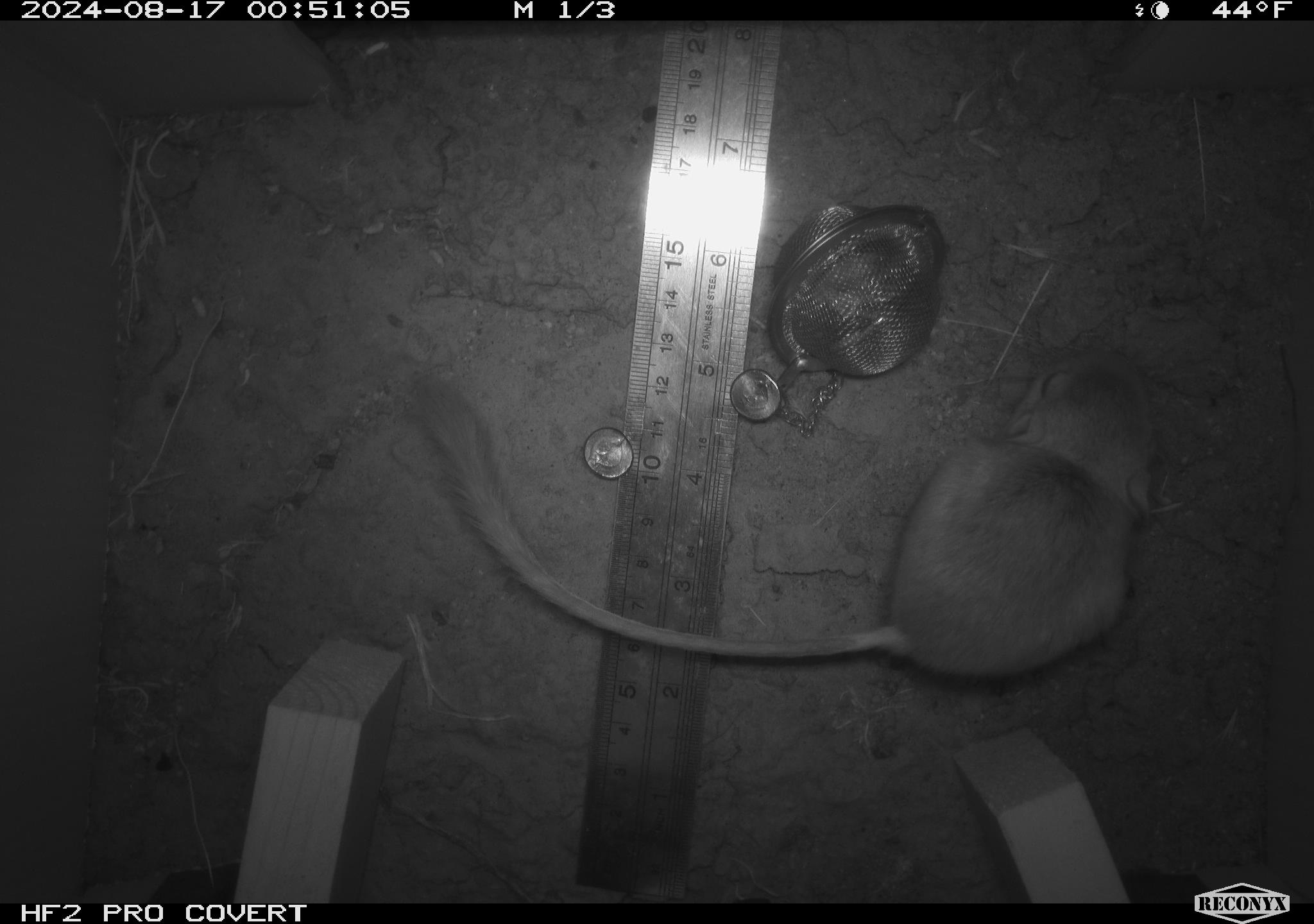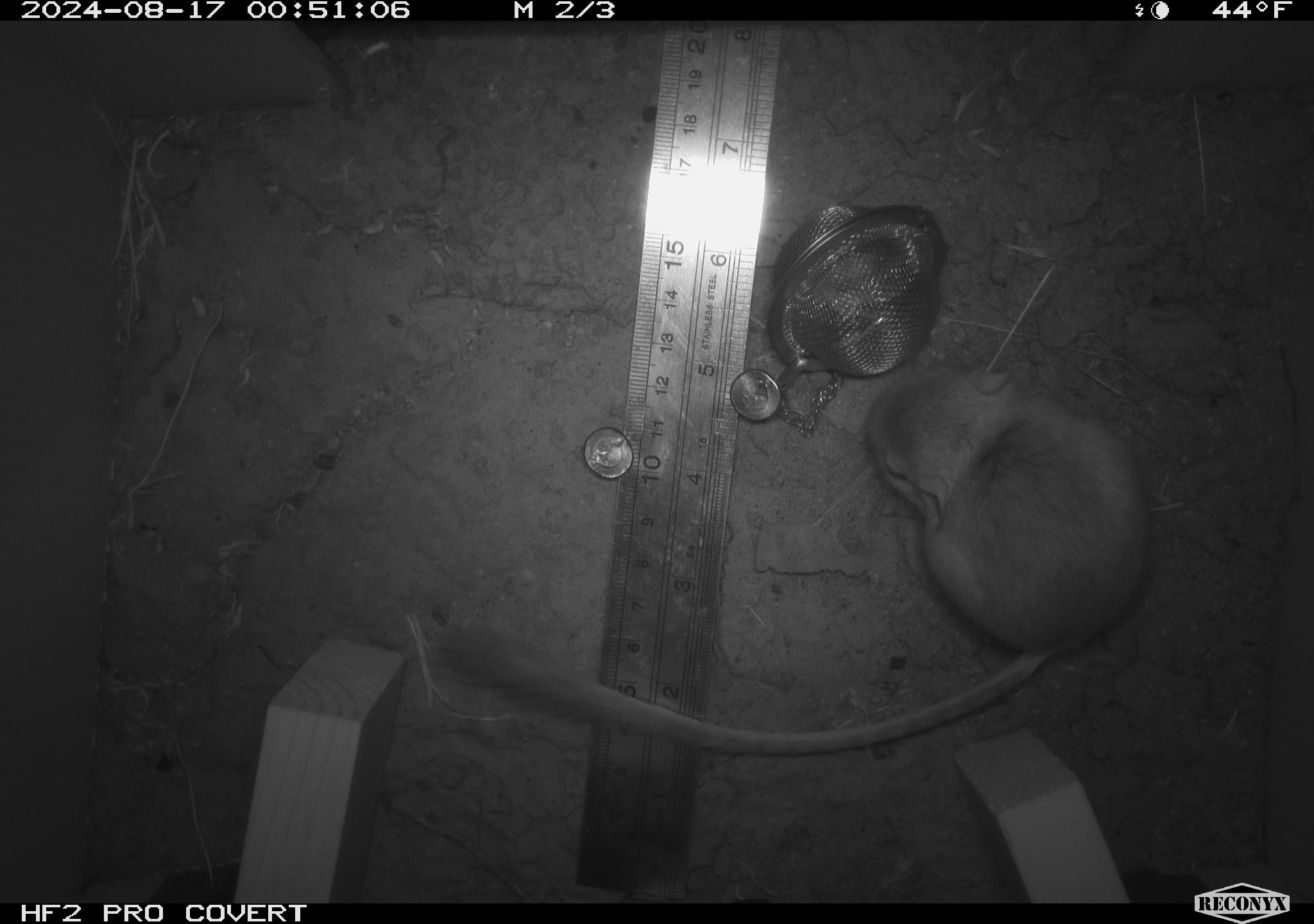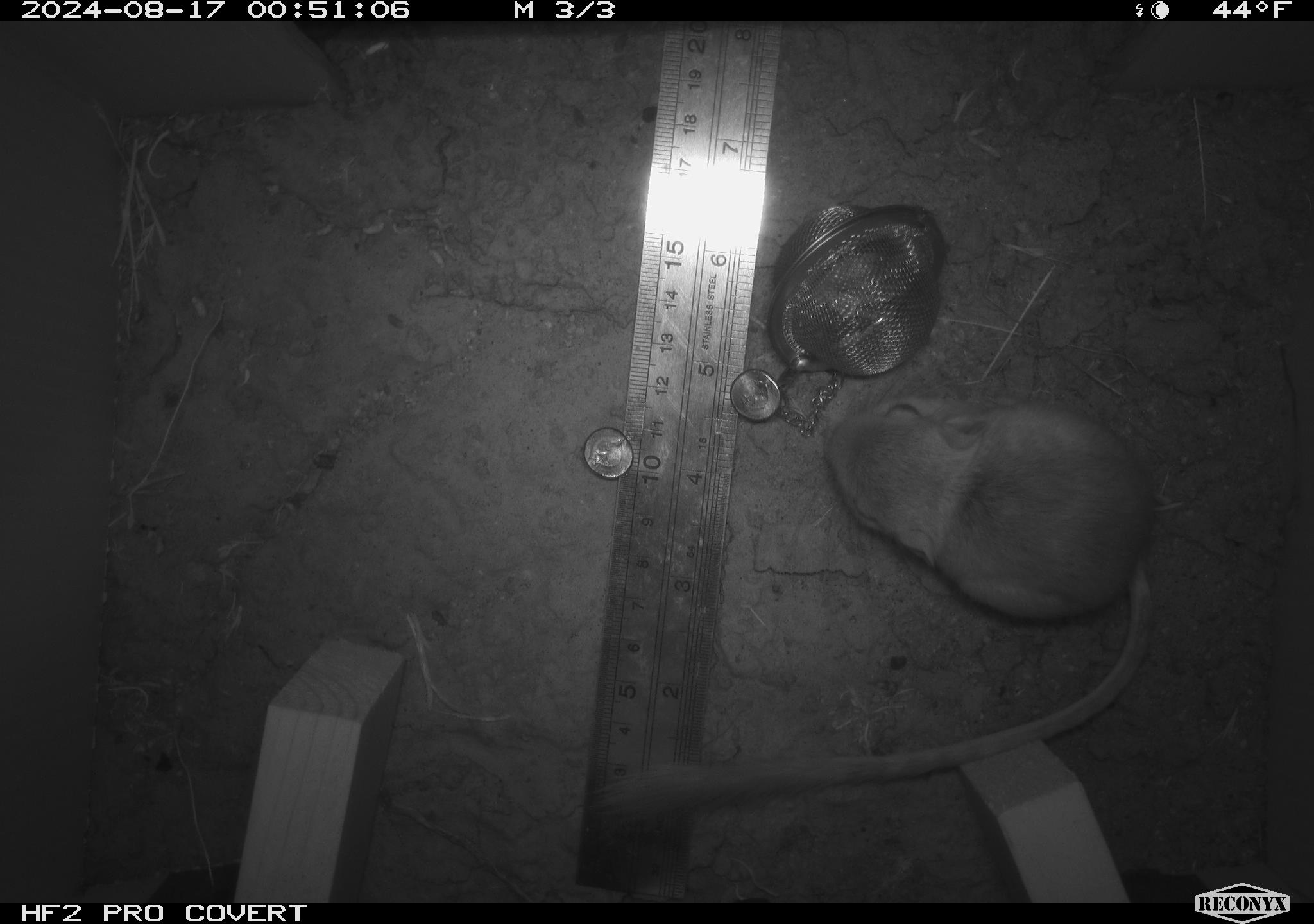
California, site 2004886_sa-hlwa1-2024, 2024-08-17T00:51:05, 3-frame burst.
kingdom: Animalia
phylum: Chordata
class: Mammalia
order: Rodentia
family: Heteromyidae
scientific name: Heteromyidae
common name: kangaroo rats and pocket mice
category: heteromyidae family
Heteromyidae family (kangaroo rats and pocket mice) (Heteromyidae).